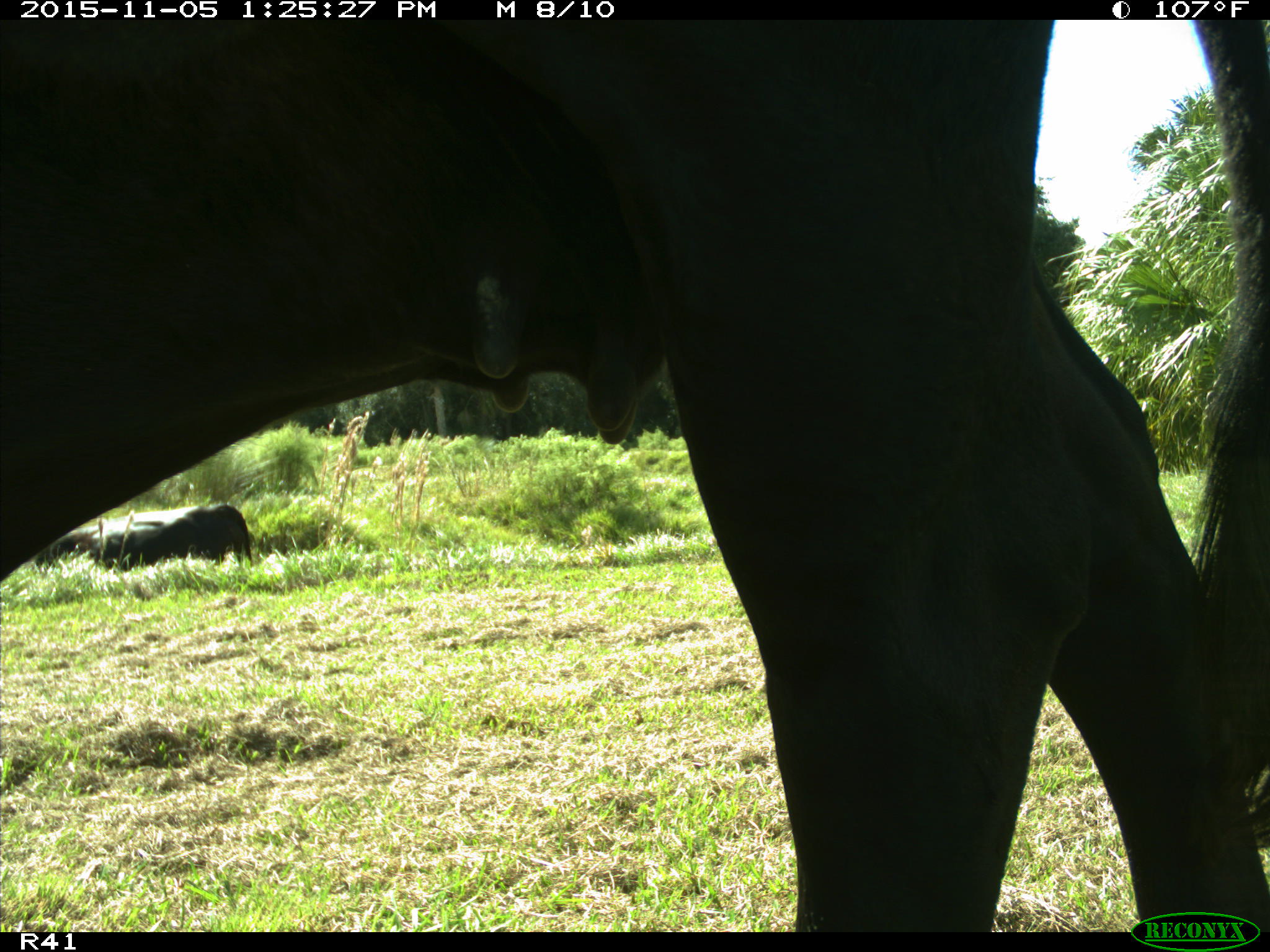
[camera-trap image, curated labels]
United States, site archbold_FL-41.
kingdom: Animalia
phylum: Chordata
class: Mammalia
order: Artiodactyla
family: Bovidae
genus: Bos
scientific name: Bos taurus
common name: domestic cow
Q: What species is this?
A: Bos taurus (domestic cow).